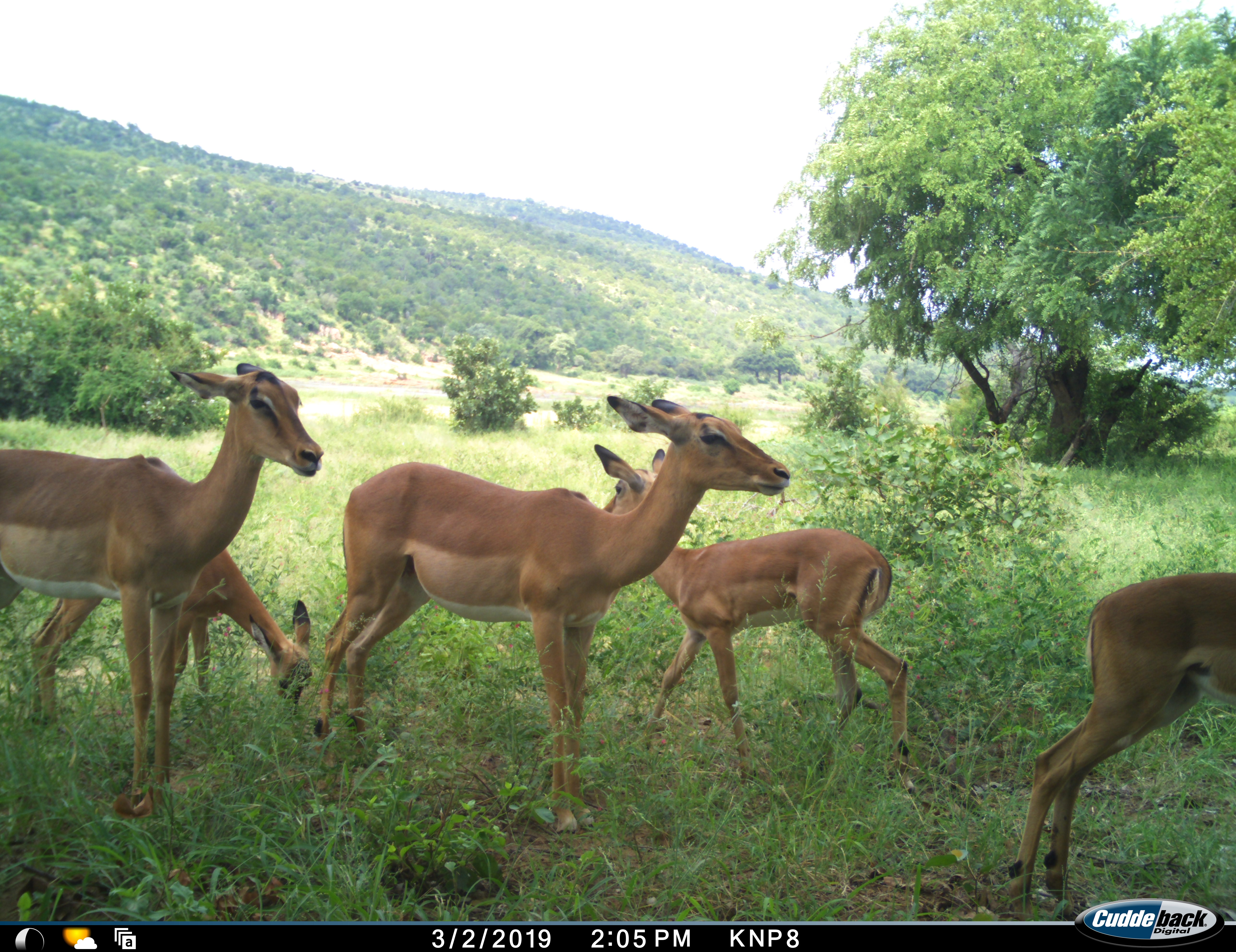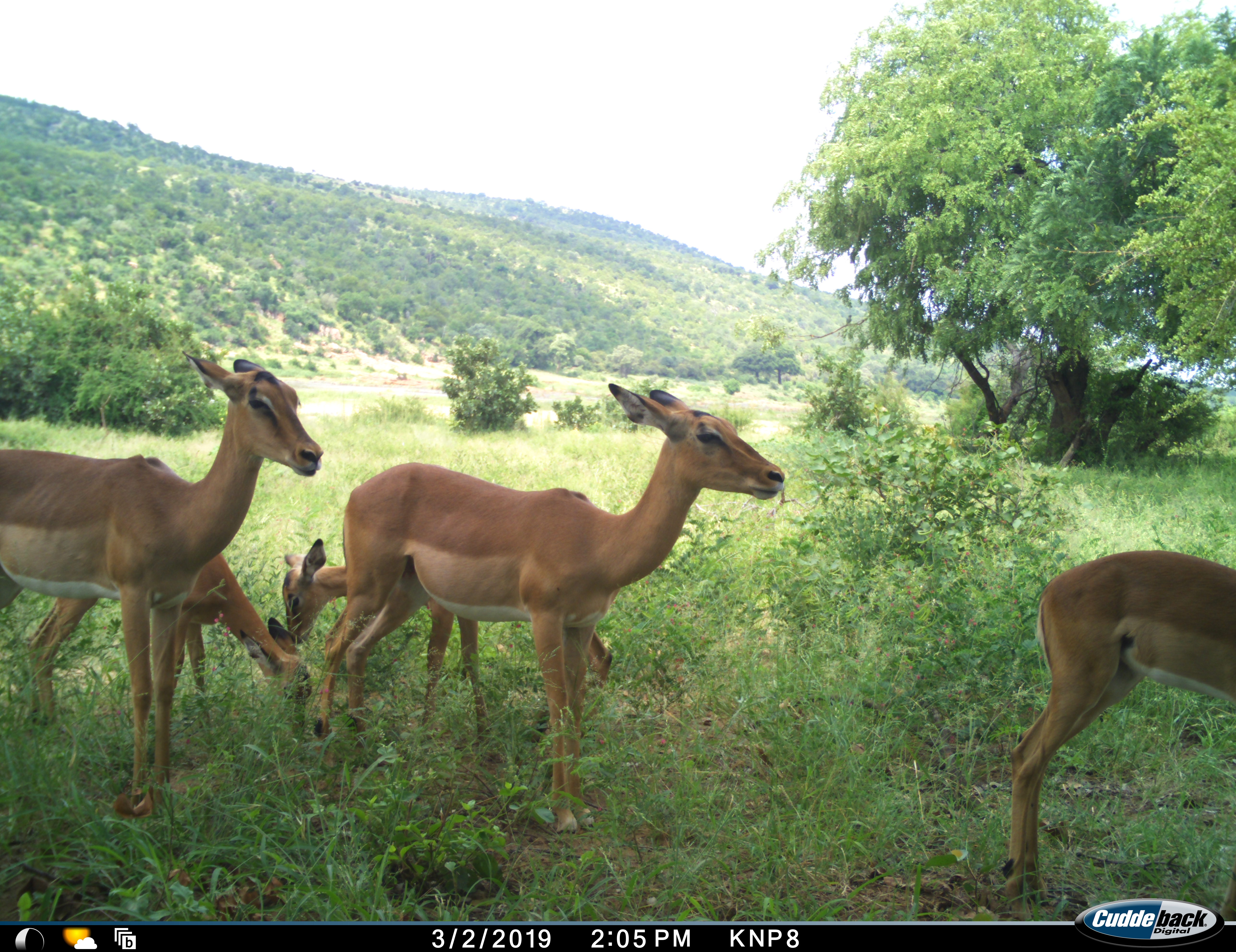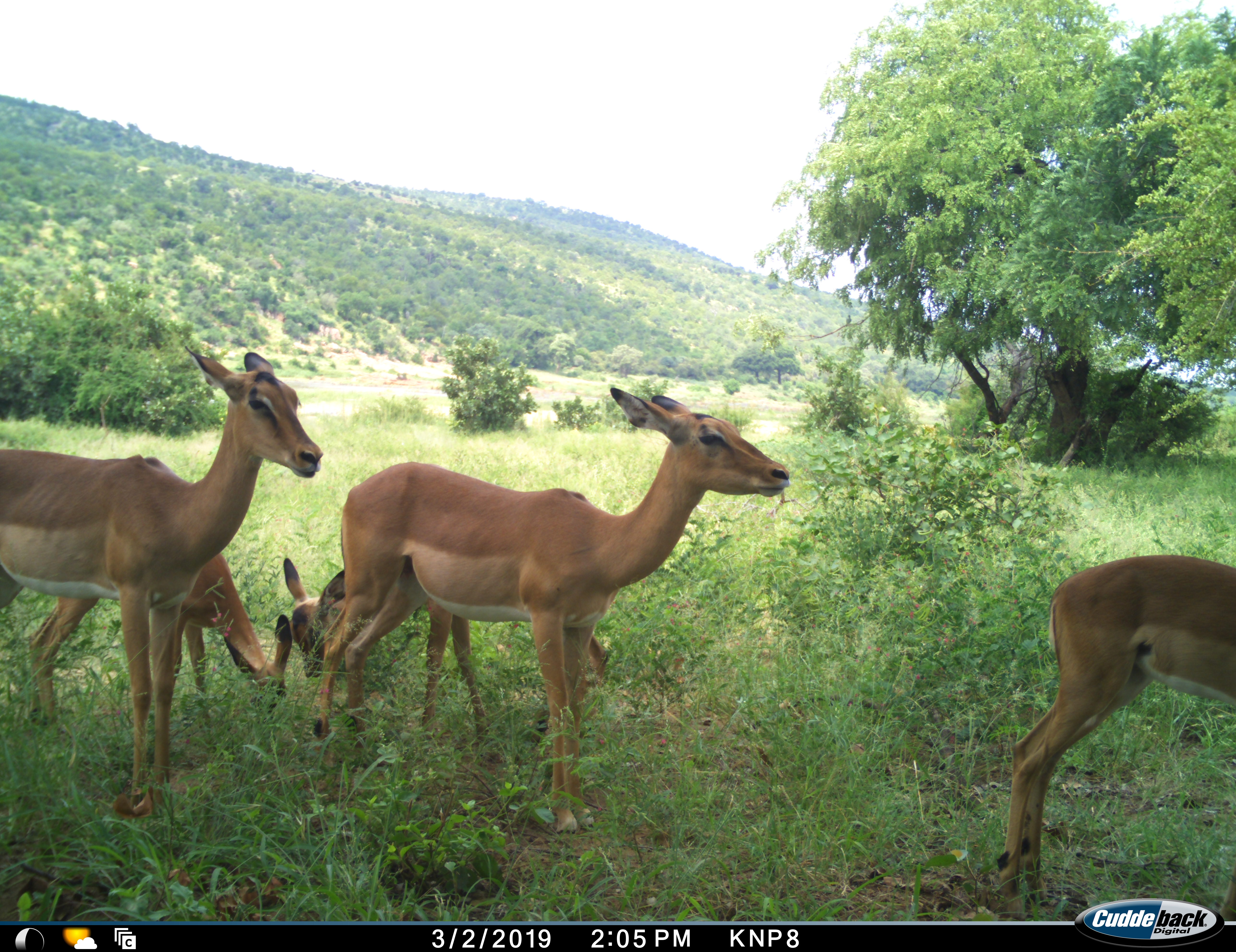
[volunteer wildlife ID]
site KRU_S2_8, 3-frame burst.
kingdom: Animalia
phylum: Chordata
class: Mammalia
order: Artiodactyla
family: Bovidae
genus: Aepyceros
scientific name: Aepyceros melampus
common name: impala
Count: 5.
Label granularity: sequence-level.